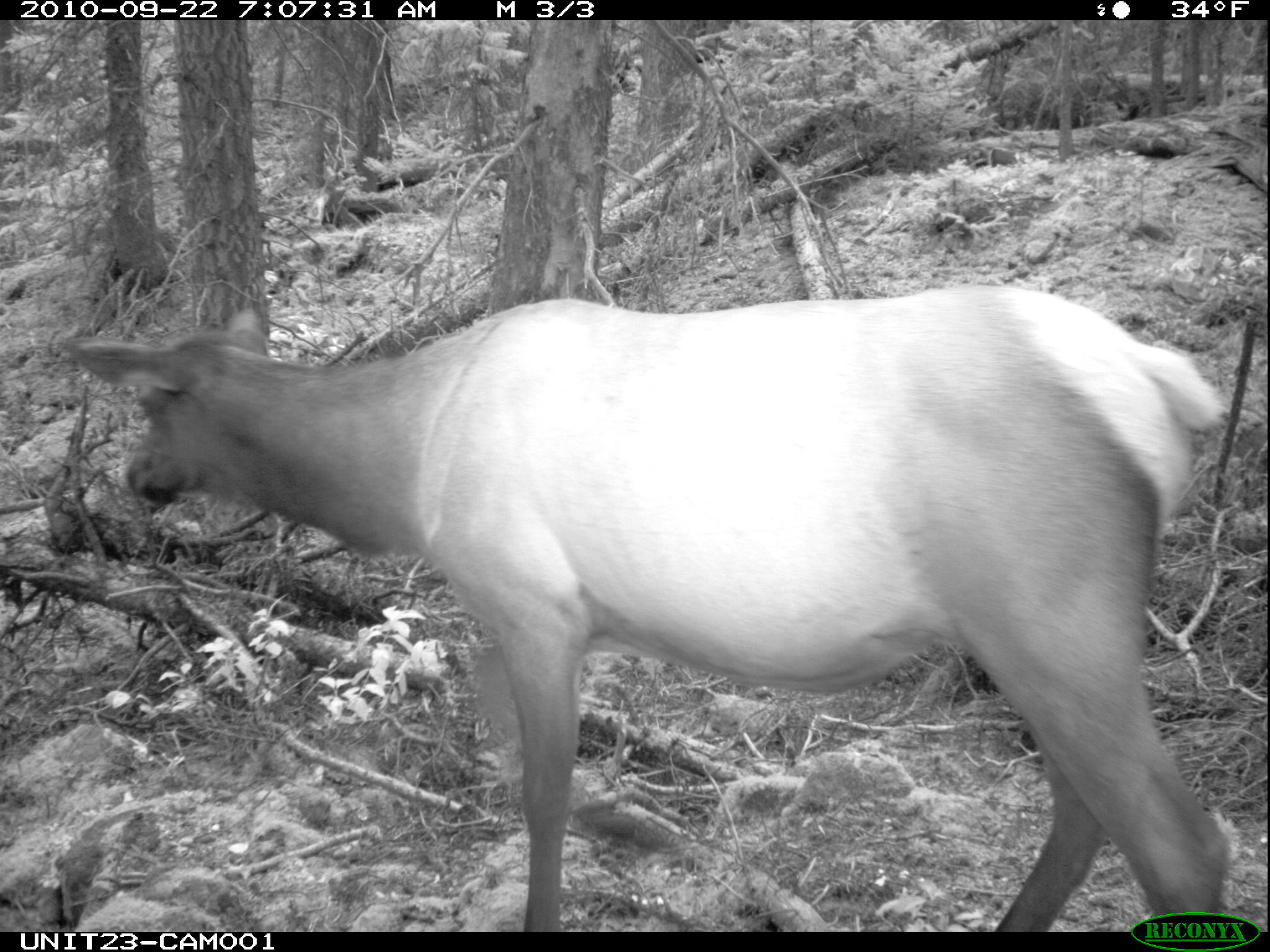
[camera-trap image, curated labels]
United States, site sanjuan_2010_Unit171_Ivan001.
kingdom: Animalia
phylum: Chordata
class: Mammalia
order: Artiodactyla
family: Cervidae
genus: Cervus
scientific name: Cervus elaphus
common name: red deer